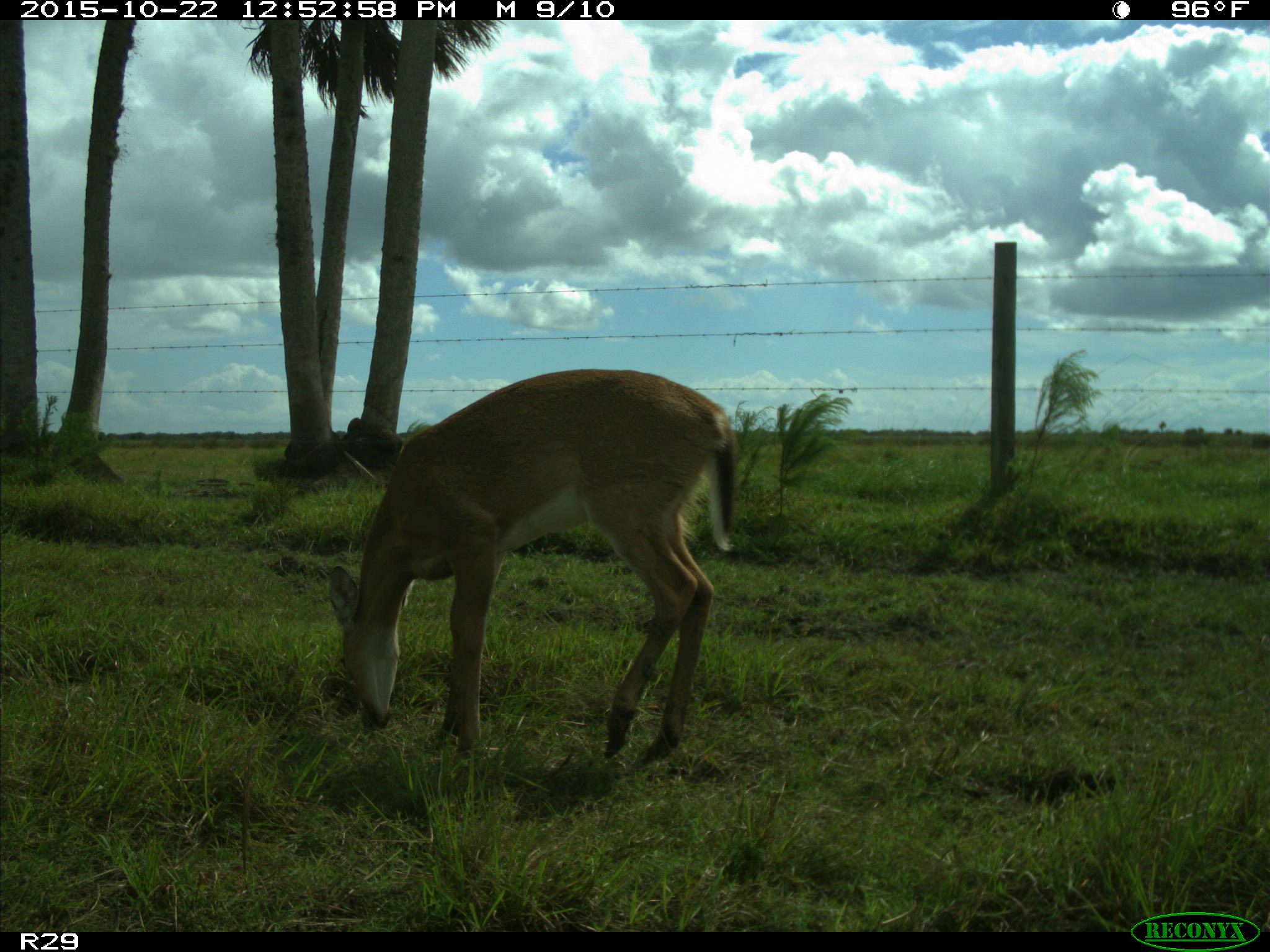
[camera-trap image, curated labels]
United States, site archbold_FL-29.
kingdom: Animalia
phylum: Chordata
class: Mammalia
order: Artiodactyla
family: Cervidae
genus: Odocoileus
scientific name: Odocoileus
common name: deer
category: unidentified deer